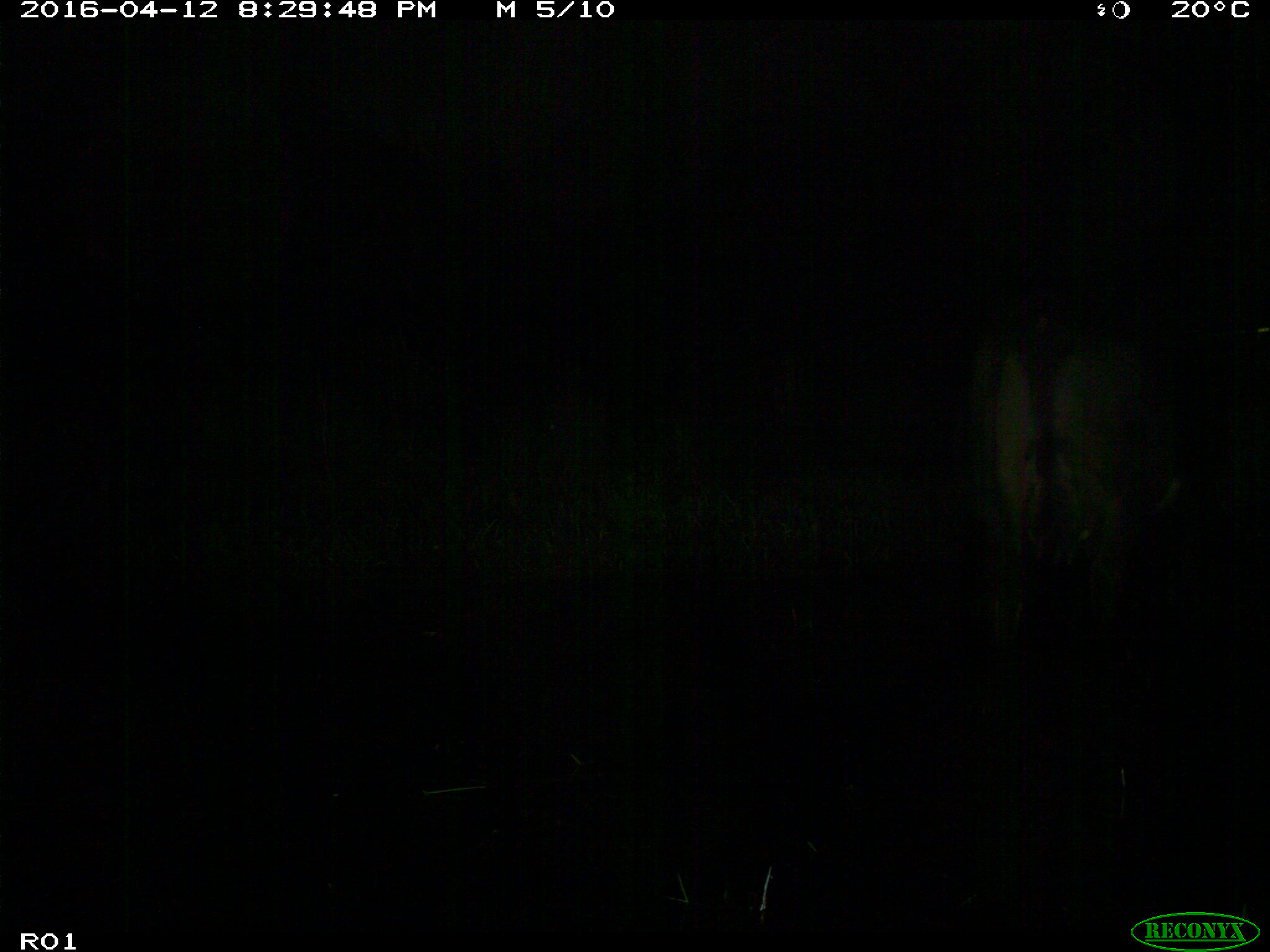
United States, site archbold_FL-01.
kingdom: Animalia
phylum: Chordata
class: Mammalia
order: Artiodactyla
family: Bovidae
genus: Bos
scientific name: Bos taurus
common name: domestic cow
Bos taurus (domestic cow).